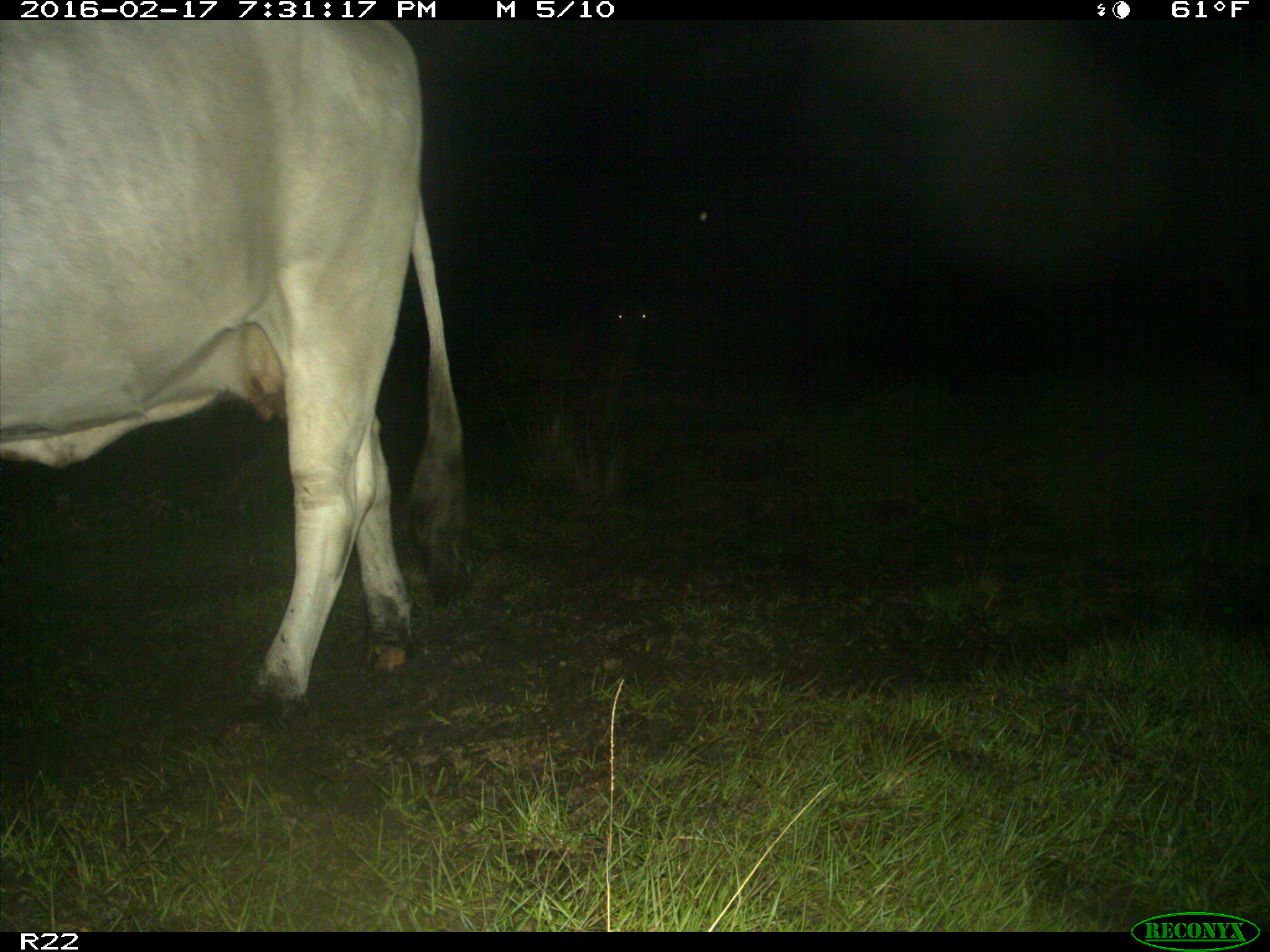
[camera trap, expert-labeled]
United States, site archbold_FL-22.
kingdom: Animalia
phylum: Chordata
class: Mammalia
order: Artiodactyla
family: Bovidae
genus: Bos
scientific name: Bos taurus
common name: domestic cow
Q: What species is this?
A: Bos taurus (domestic cow).